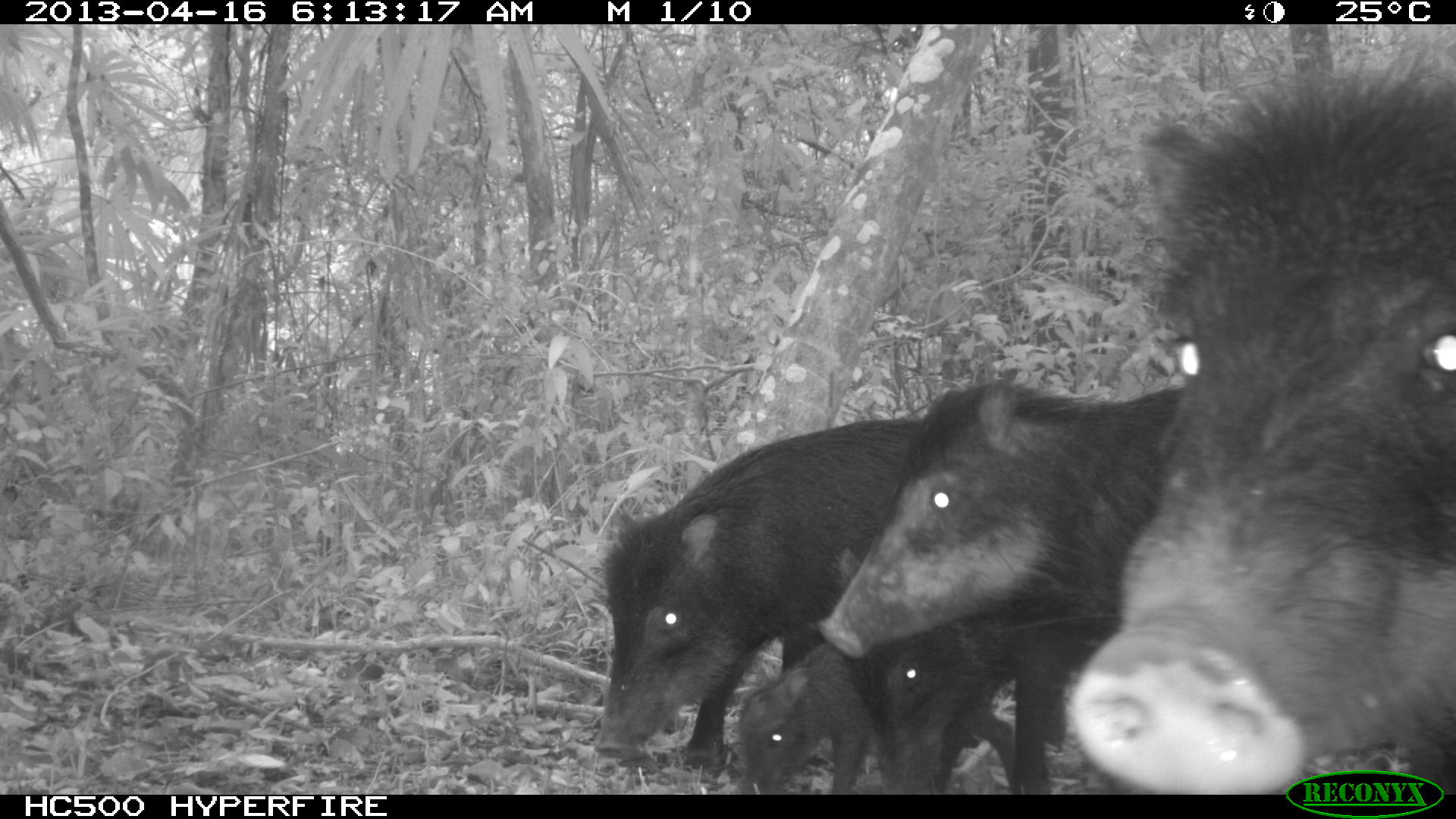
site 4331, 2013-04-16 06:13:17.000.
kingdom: Animalia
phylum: Chordata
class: Mammalia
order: Artiodactyla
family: Tayassuidae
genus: Tayassu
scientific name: Tayassu pecari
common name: white-lipped peccary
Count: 5.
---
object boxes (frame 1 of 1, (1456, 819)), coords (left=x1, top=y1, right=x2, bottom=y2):
tayassu pecari: (left=1067, top=32, right=1456, bottom=794); (left=593, top=418, right=931, bottom=768); (left=812, top=384, right=1188, bottom=662); (left=731, top=652, right=878, bottom=795); (left=857, top=651, right=943, bottom=729)